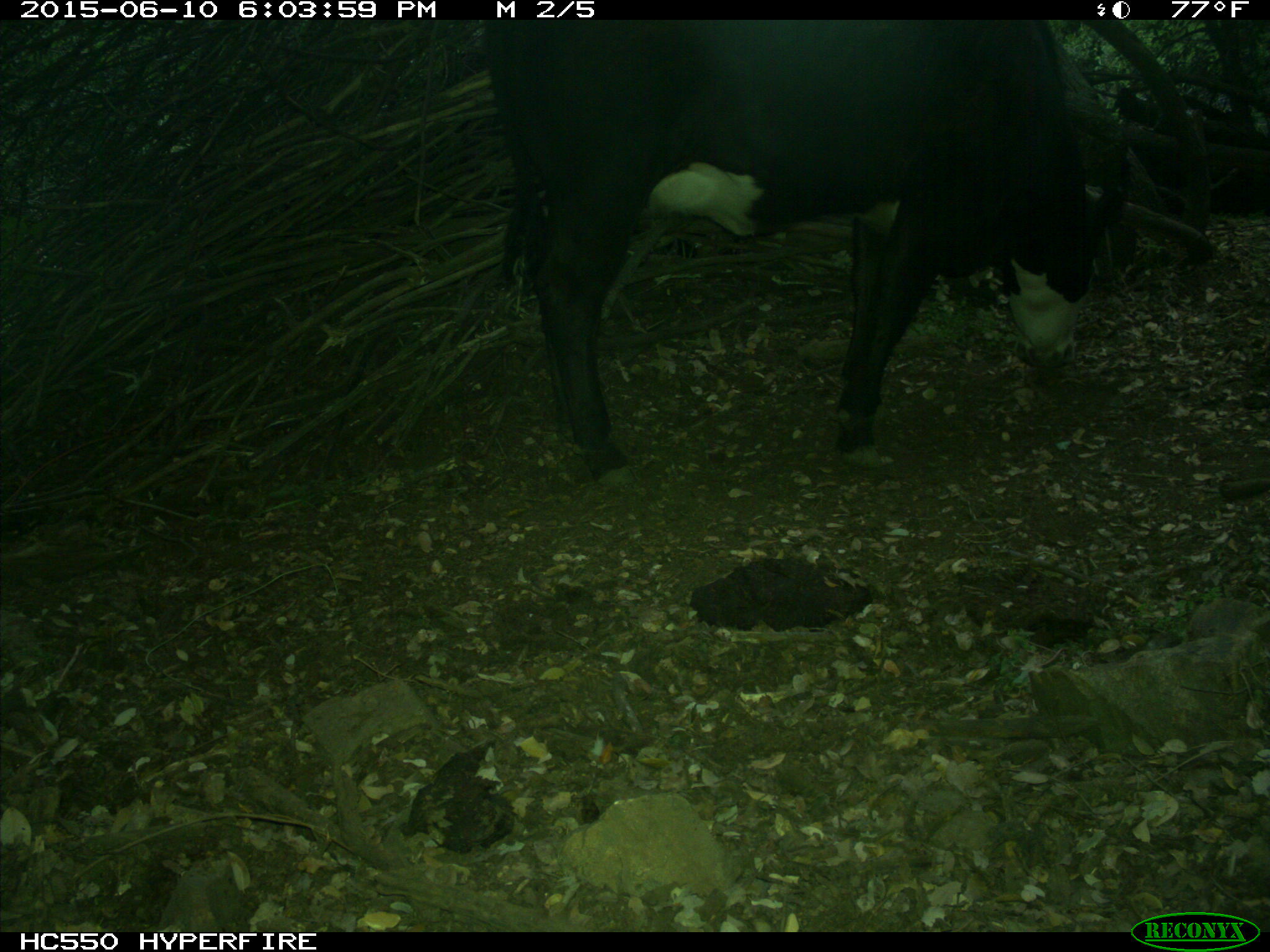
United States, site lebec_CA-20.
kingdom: Animalia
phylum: Chordata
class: Mammalia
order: Artiodactyla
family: Bovidae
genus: Bos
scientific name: Bos taurus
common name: domestic cow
Bos taurus (domestic cow).